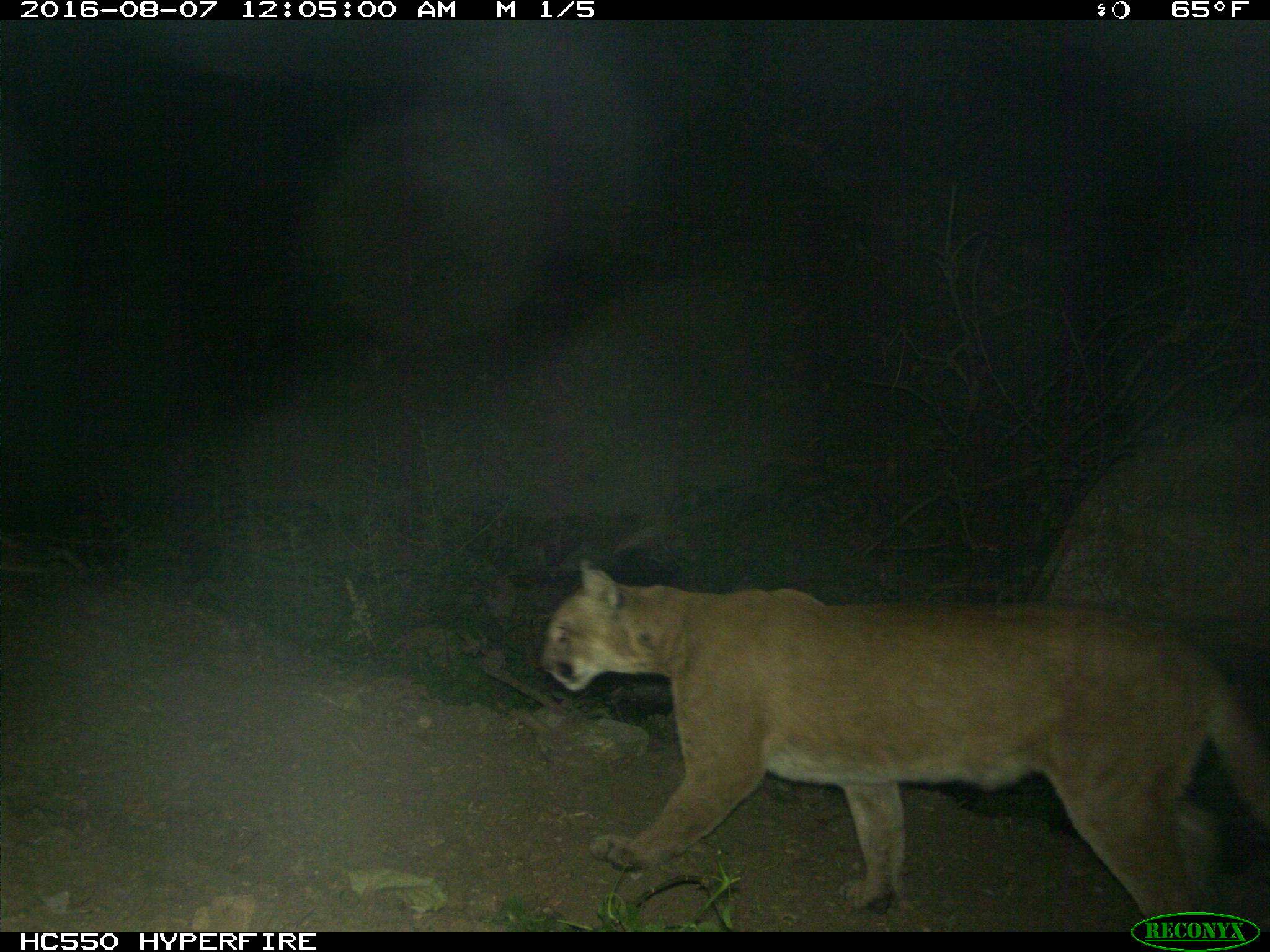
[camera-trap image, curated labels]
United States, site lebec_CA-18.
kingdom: Animalia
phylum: Chordata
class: Mammalia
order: Carnivora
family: Felidae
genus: Puma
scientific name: Puma concolor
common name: mountain lion